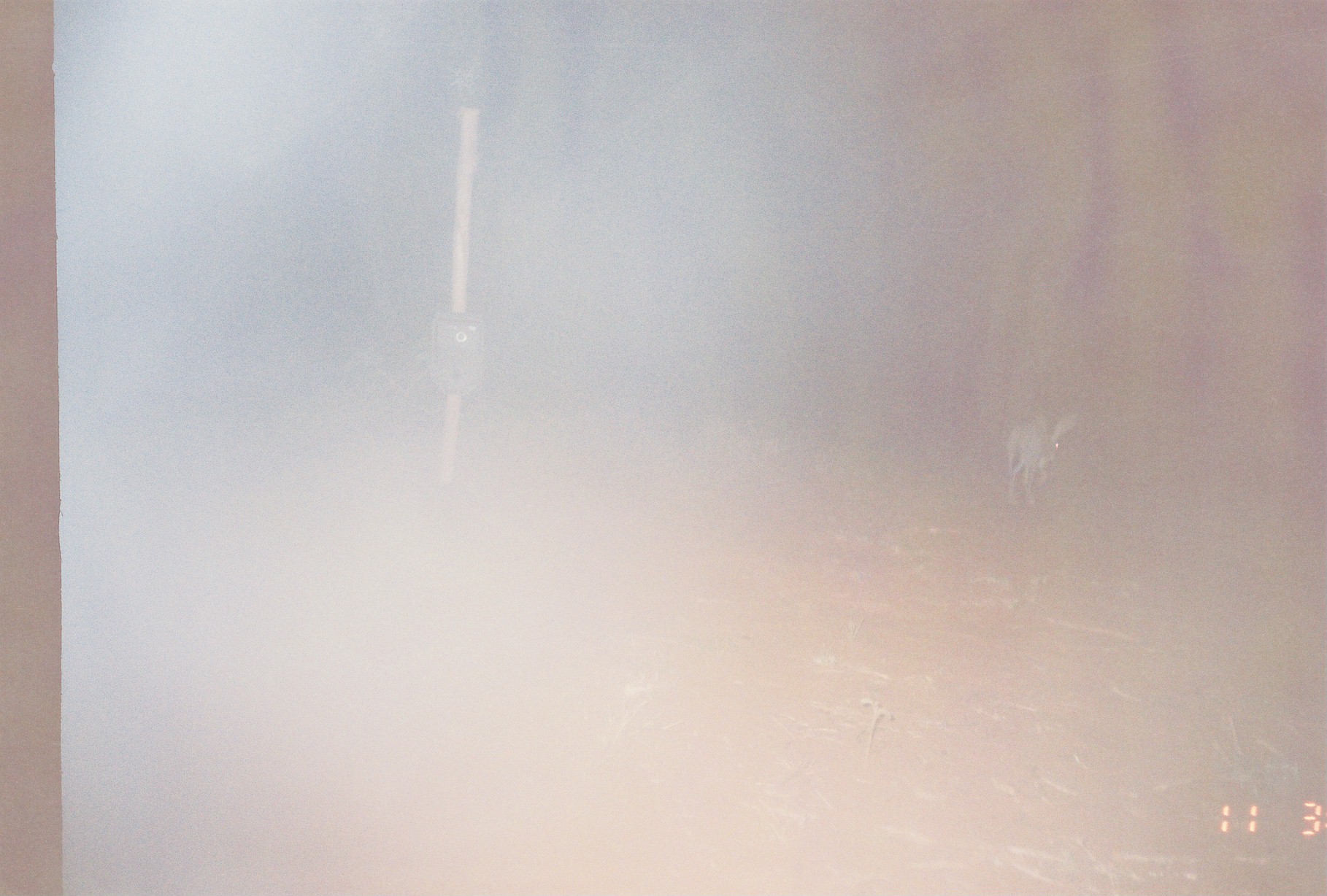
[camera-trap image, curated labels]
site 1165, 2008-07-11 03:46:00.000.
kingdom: Animalia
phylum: Chordata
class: Mammalia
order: Lagomorpha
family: Leporidae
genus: Lepus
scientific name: Lepus saxatilis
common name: scrub hare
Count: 1.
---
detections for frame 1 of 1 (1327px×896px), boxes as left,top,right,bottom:
lepus saxatilis: 1006,412,1079,508